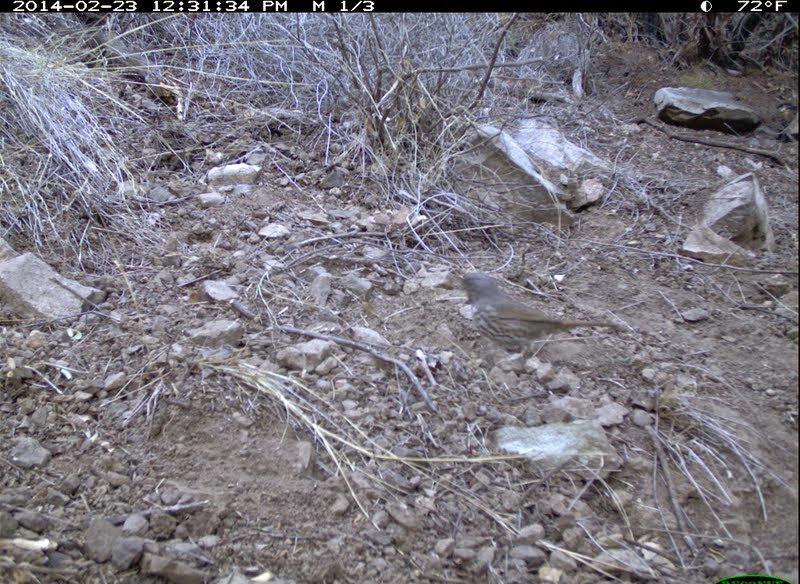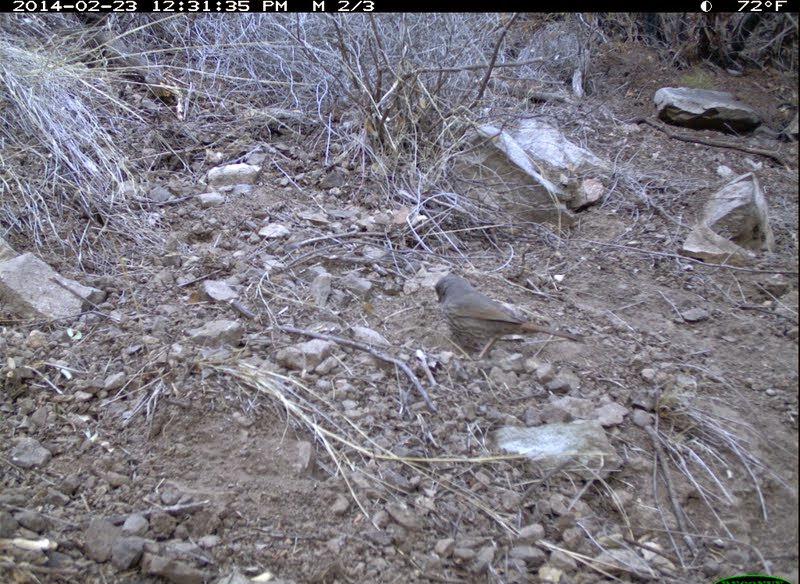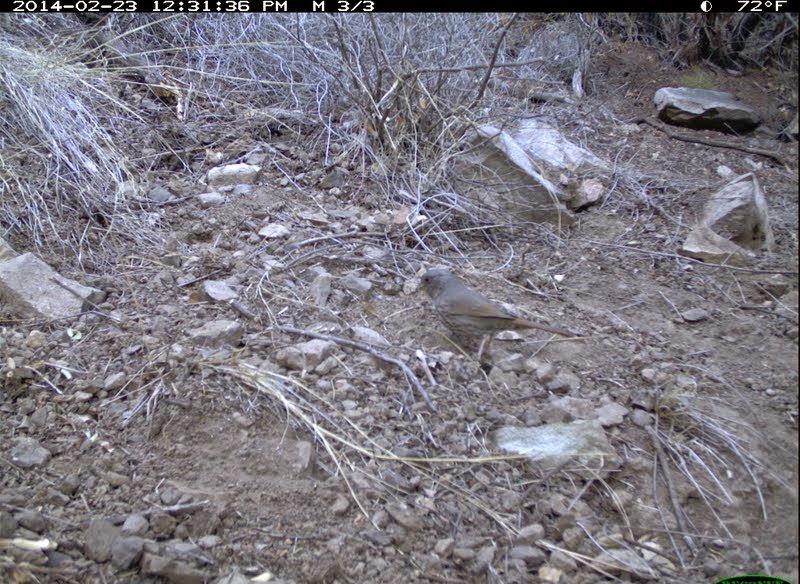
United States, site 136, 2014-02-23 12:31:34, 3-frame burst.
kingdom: Animalia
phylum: Chordata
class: Aves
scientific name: Aves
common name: bird